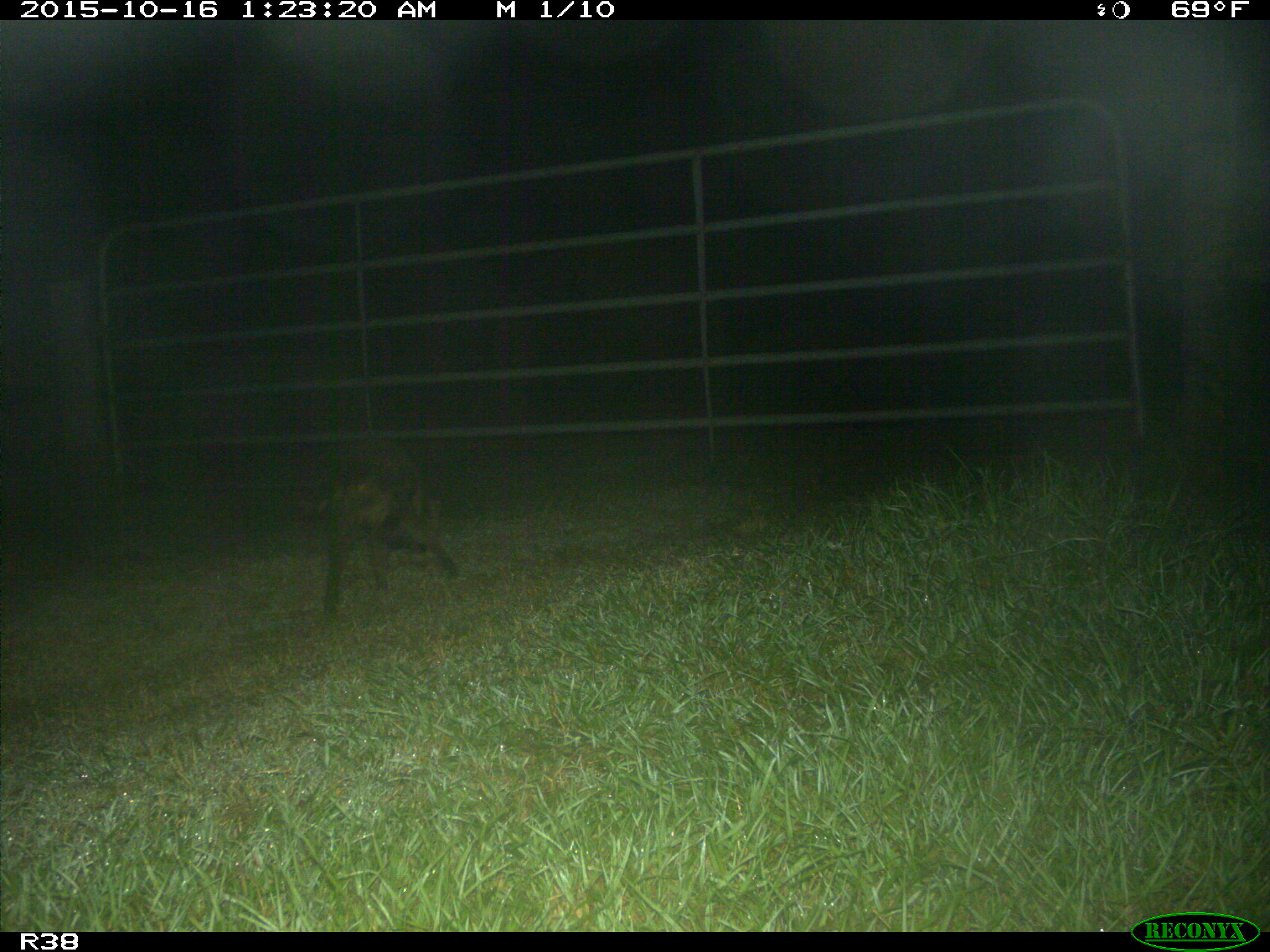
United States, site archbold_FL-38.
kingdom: Animalia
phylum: Chordata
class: Mammalia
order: Carnivora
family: Procyonidae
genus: Procyon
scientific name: Procyon lotor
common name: common raccoon